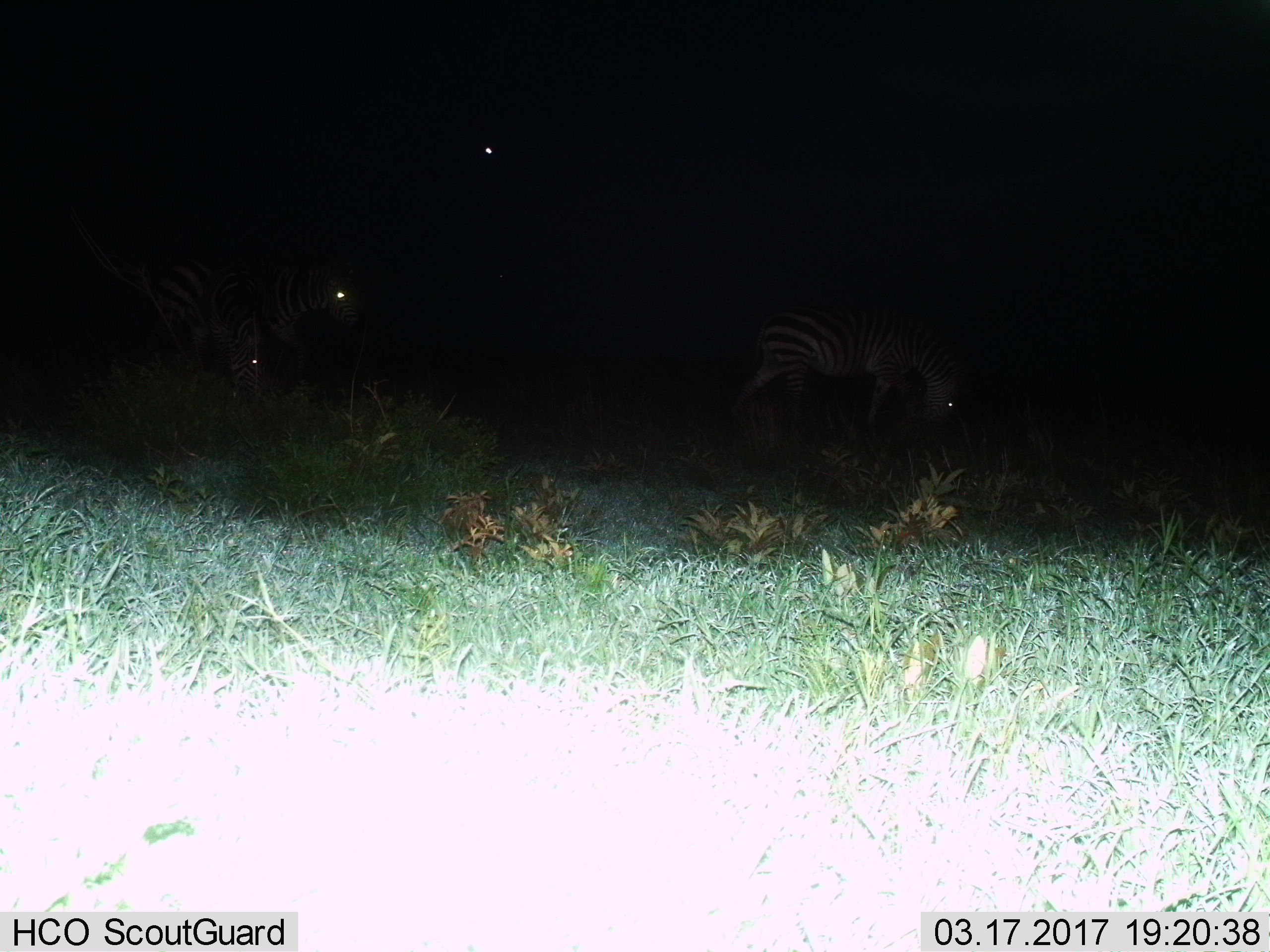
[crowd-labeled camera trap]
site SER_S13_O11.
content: unidentified animal